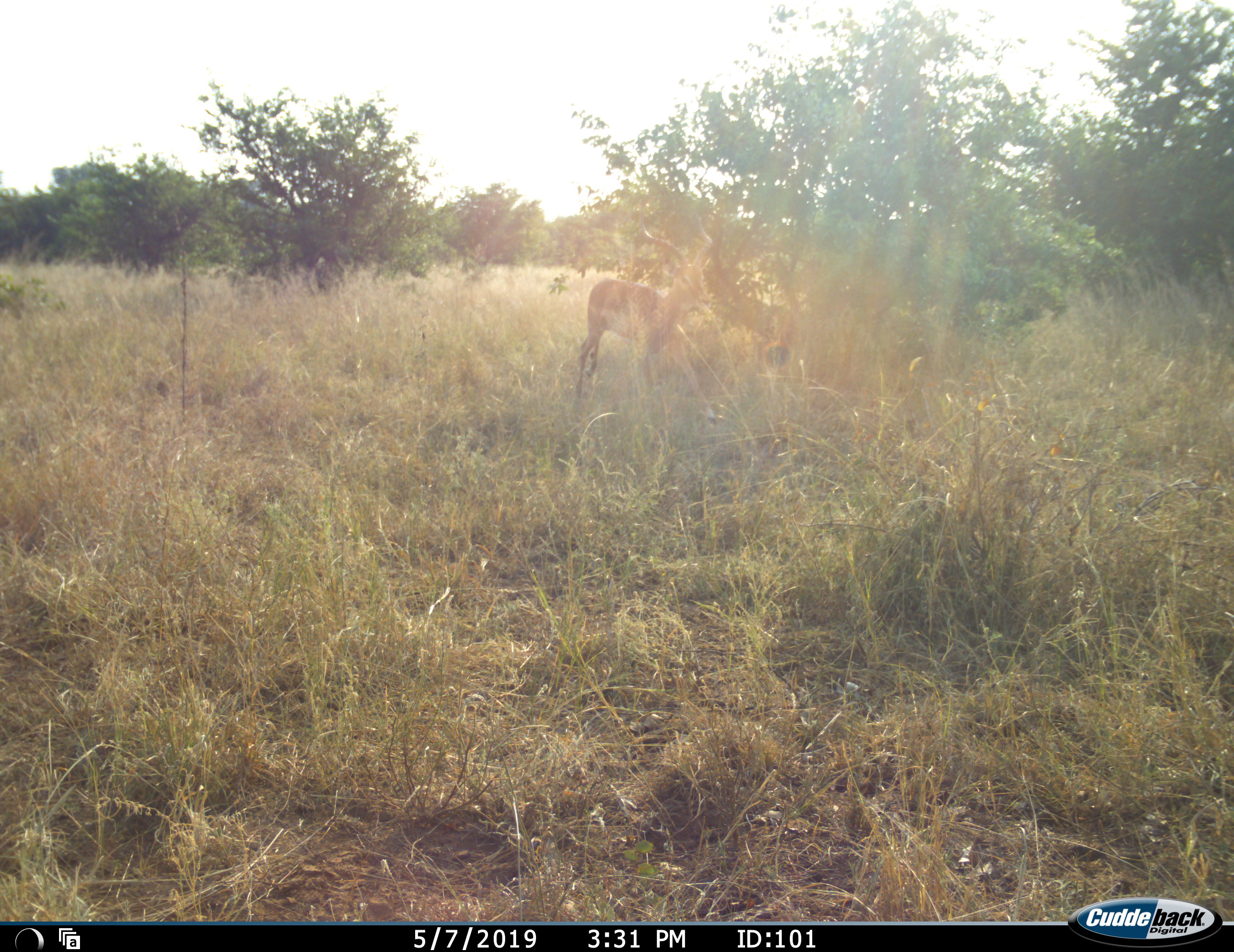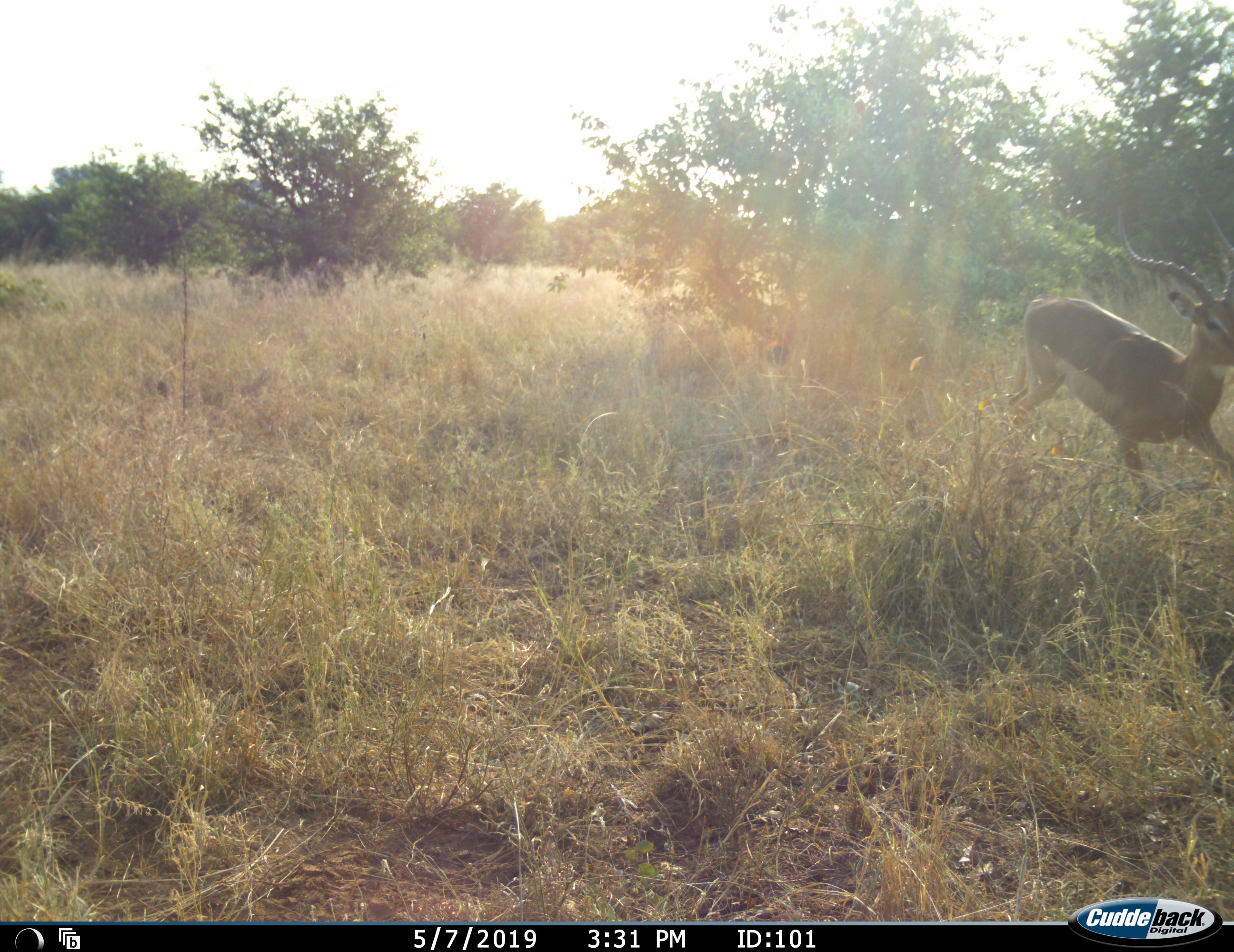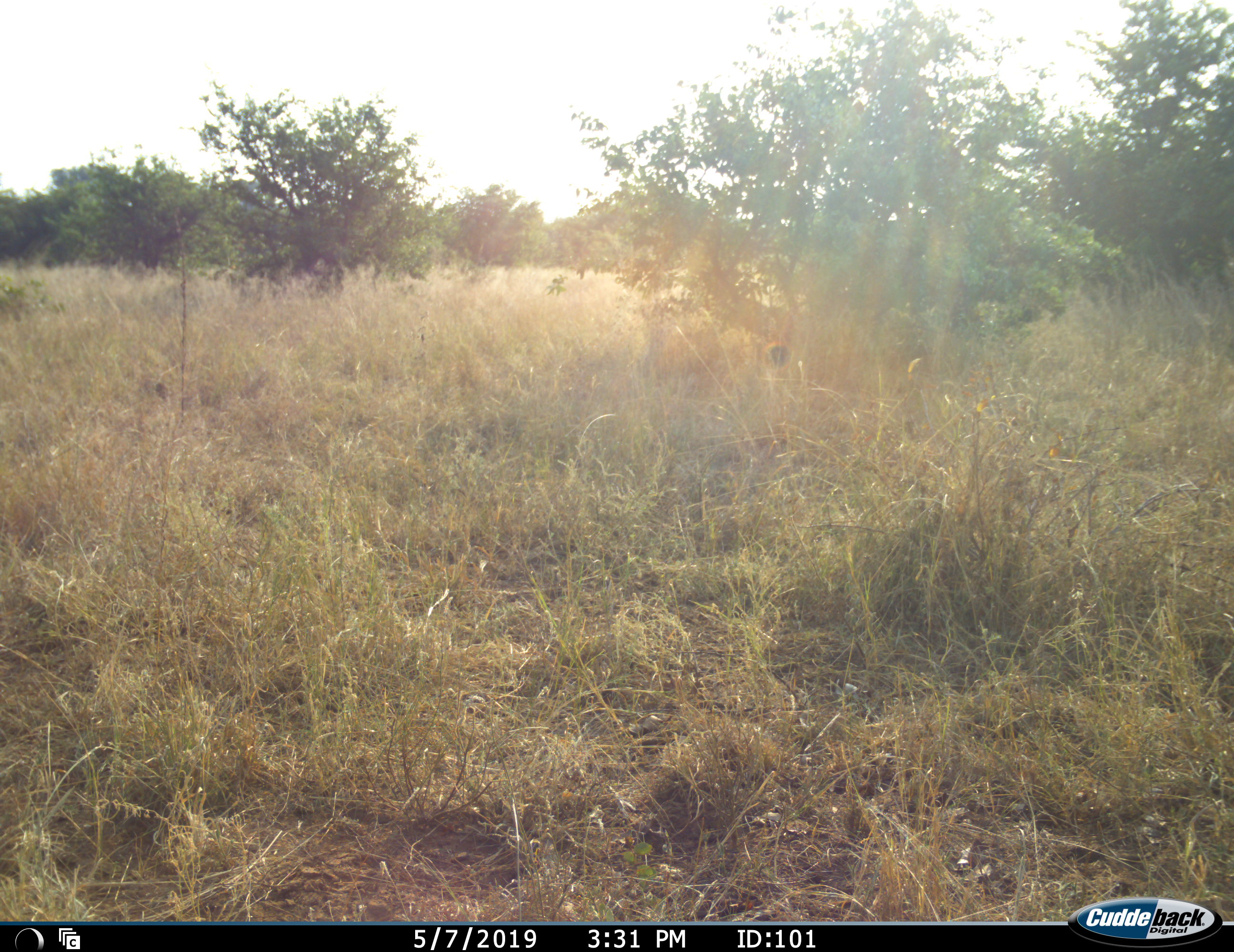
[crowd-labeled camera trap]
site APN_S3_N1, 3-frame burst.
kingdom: Animalia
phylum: Chordata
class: Mammalia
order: Artiodactyla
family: Bovidae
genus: Aepyceros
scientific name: Aepyceros melampus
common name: impala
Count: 1.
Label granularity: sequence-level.